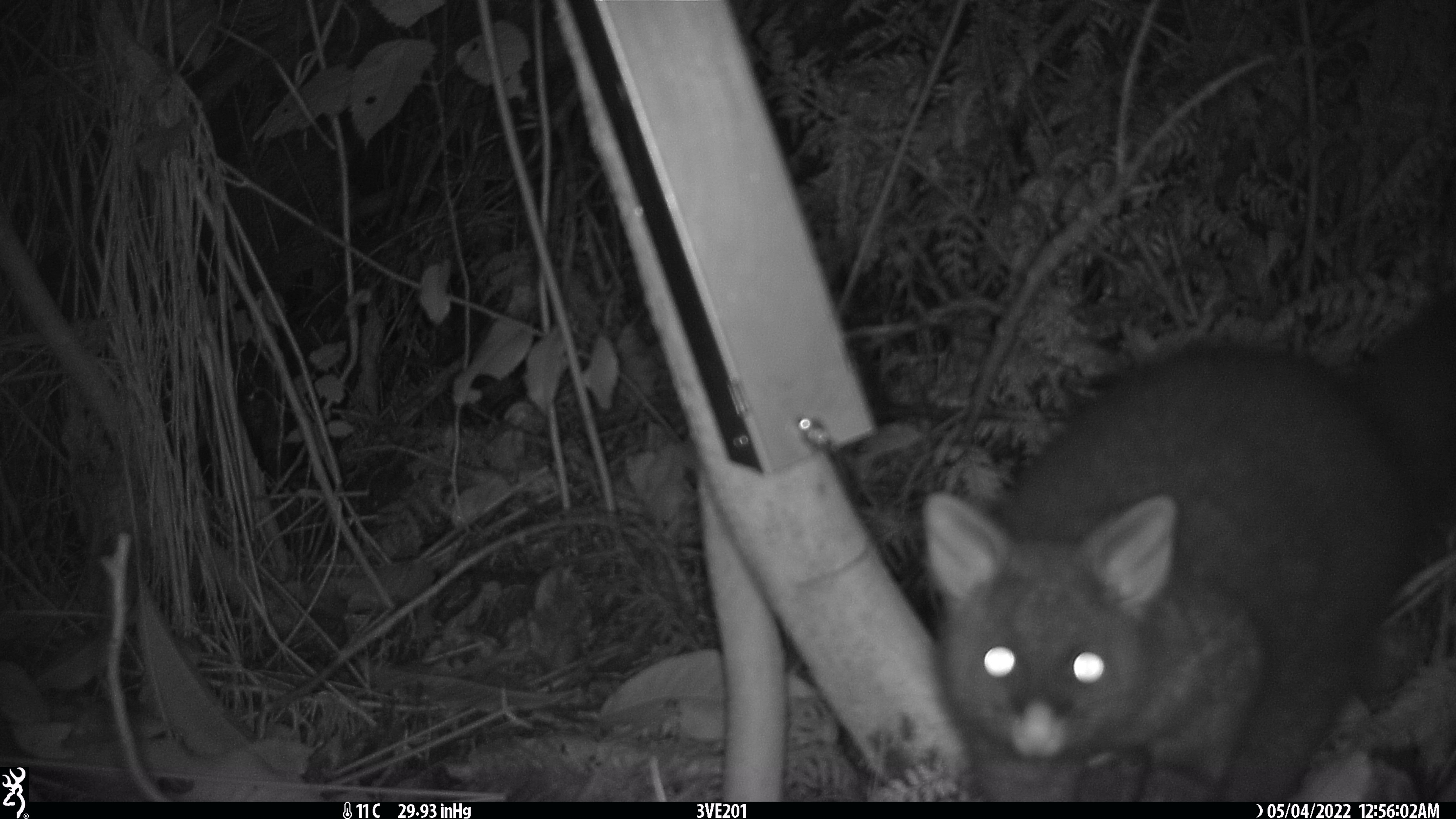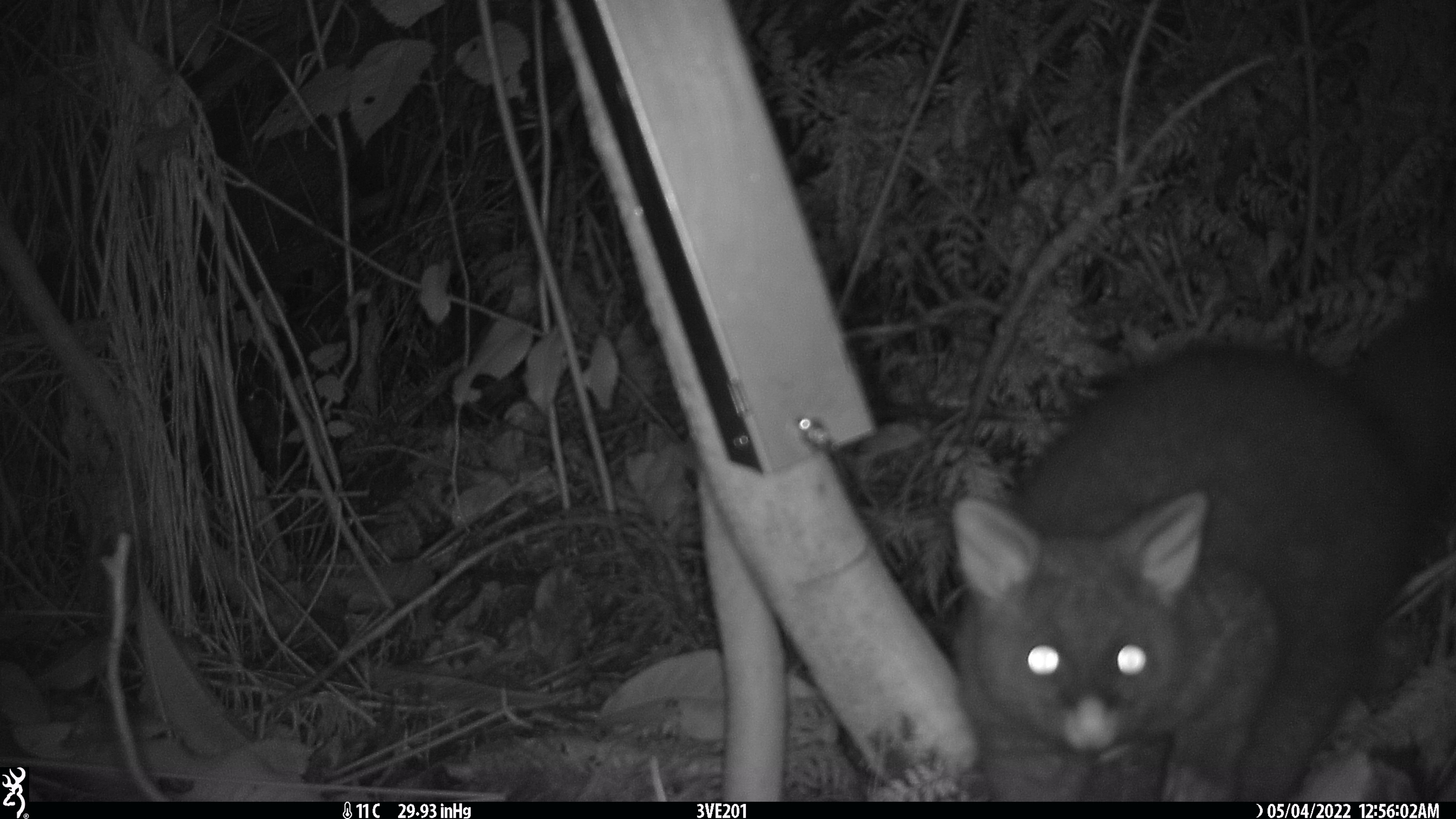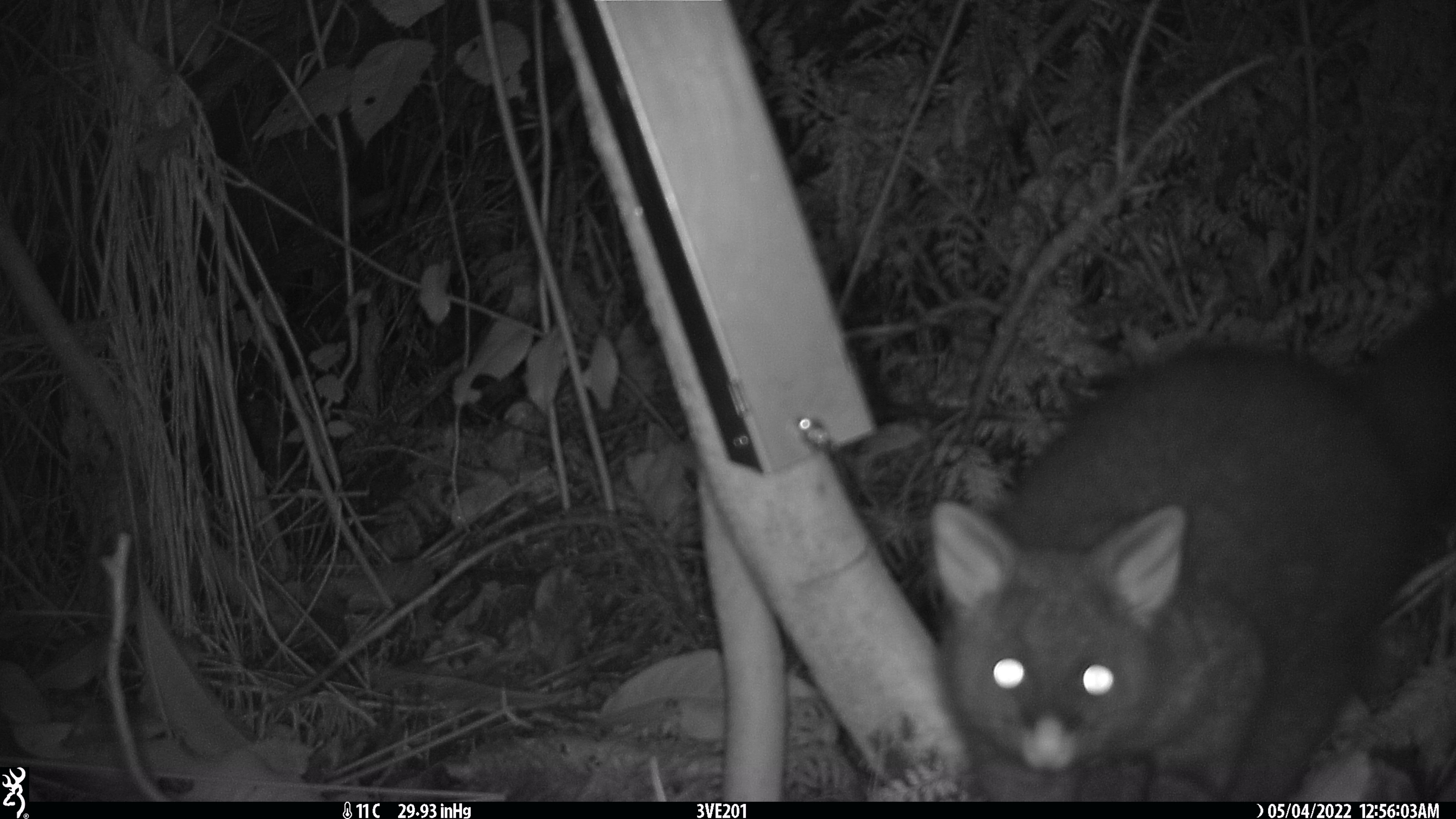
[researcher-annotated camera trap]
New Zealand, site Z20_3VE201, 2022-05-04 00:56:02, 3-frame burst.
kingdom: Animalia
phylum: Chordata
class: Mammalia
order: Diprotodontia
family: Phalangeridae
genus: Trichosurus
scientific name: Trichosurus vulpecula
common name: common brushtail possum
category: possum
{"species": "possum (common brushtail possum) (Trichosurus vulpecula)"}